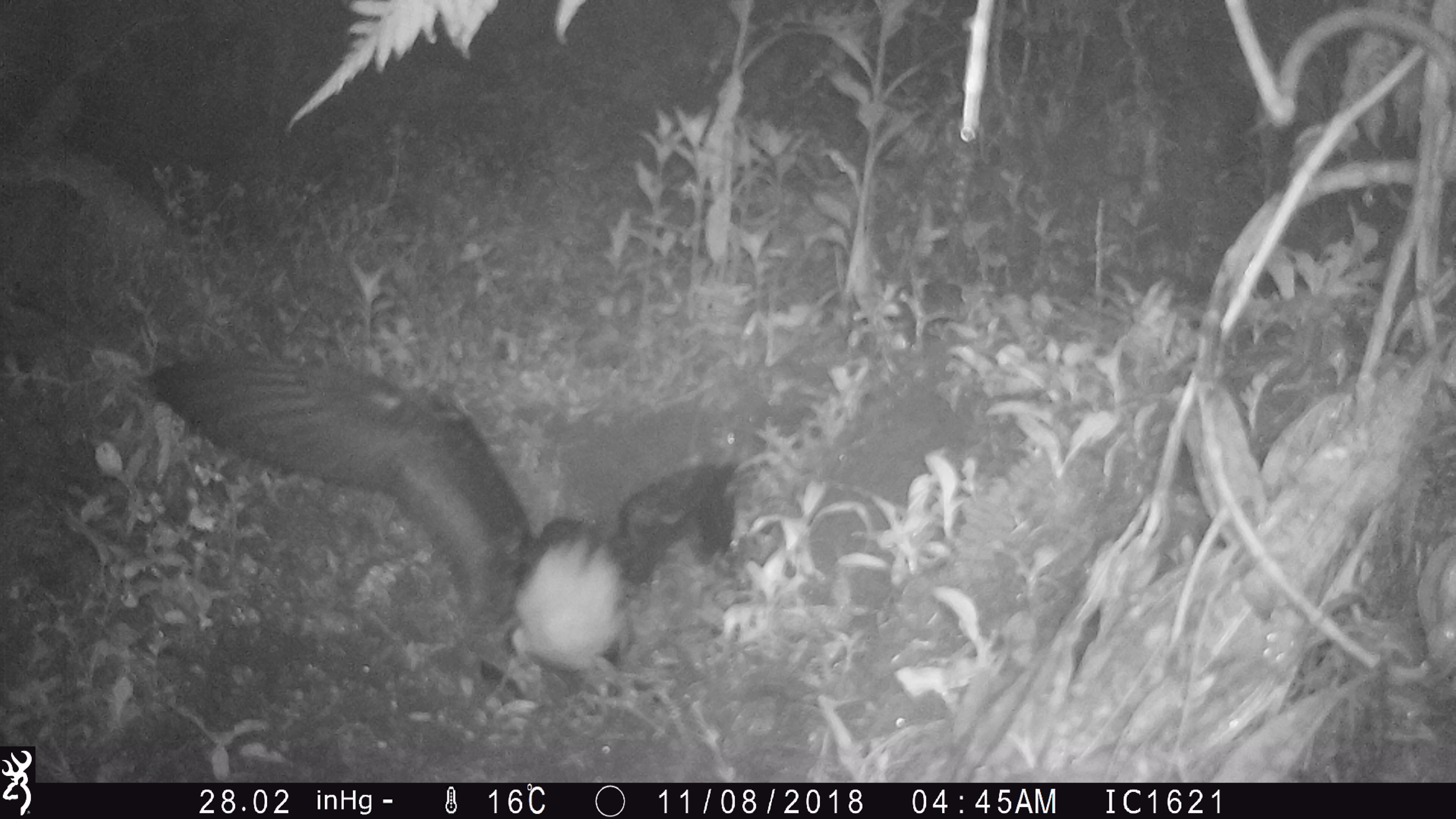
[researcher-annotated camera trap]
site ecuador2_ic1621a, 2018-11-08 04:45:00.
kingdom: Animalia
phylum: Chordata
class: Aves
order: Procellariiformes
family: Procellariidae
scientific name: Procellariidae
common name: petrel chick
Petrel chick (Procellariidae).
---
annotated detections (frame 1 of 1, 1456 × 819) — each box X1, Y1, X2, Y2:
petrel chick: 136, 348, 767, 705